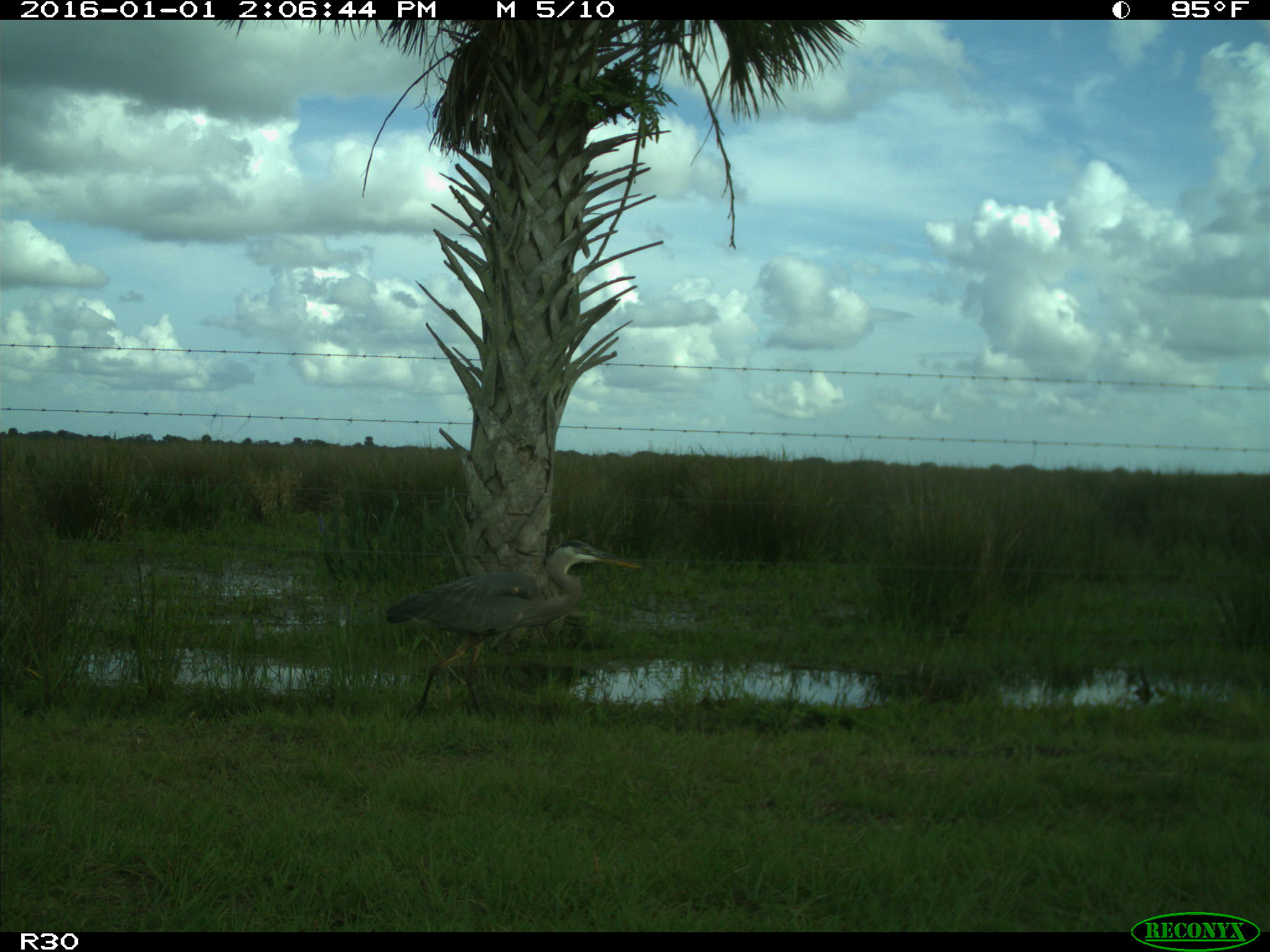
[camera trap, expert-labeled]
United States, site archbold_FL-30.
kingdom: Animalia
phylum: Chordata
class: Aves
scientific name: Aves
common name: birds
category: unidentified bird